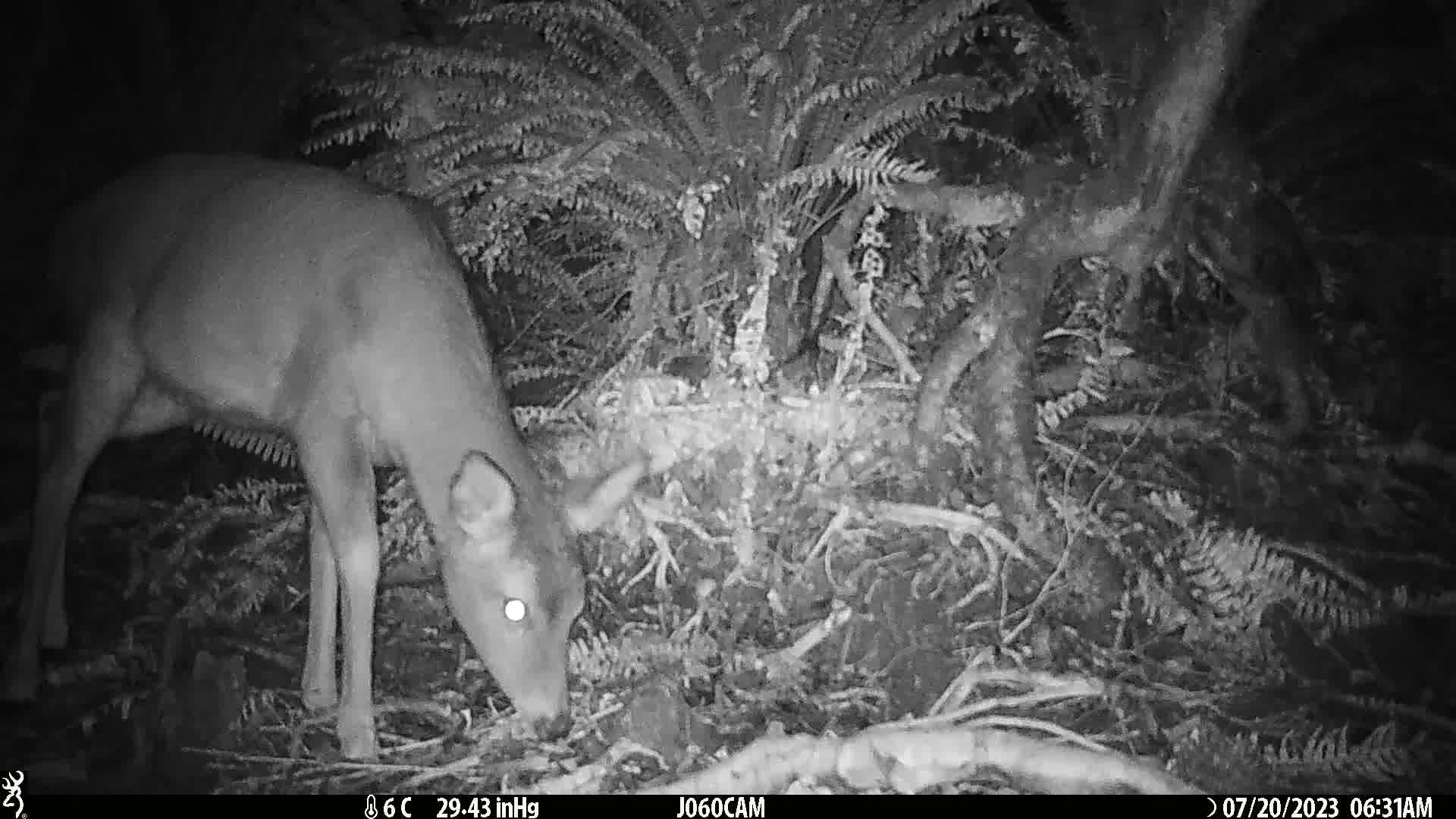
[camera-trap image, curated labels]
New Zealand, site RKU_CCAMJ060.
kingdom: Animalia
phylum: Chordata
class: Mammalia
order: Artiodactyla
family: Cervidae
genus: Odocoileus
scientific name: Odocoileus virginianus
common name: white-tailed deer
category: white tailed deer